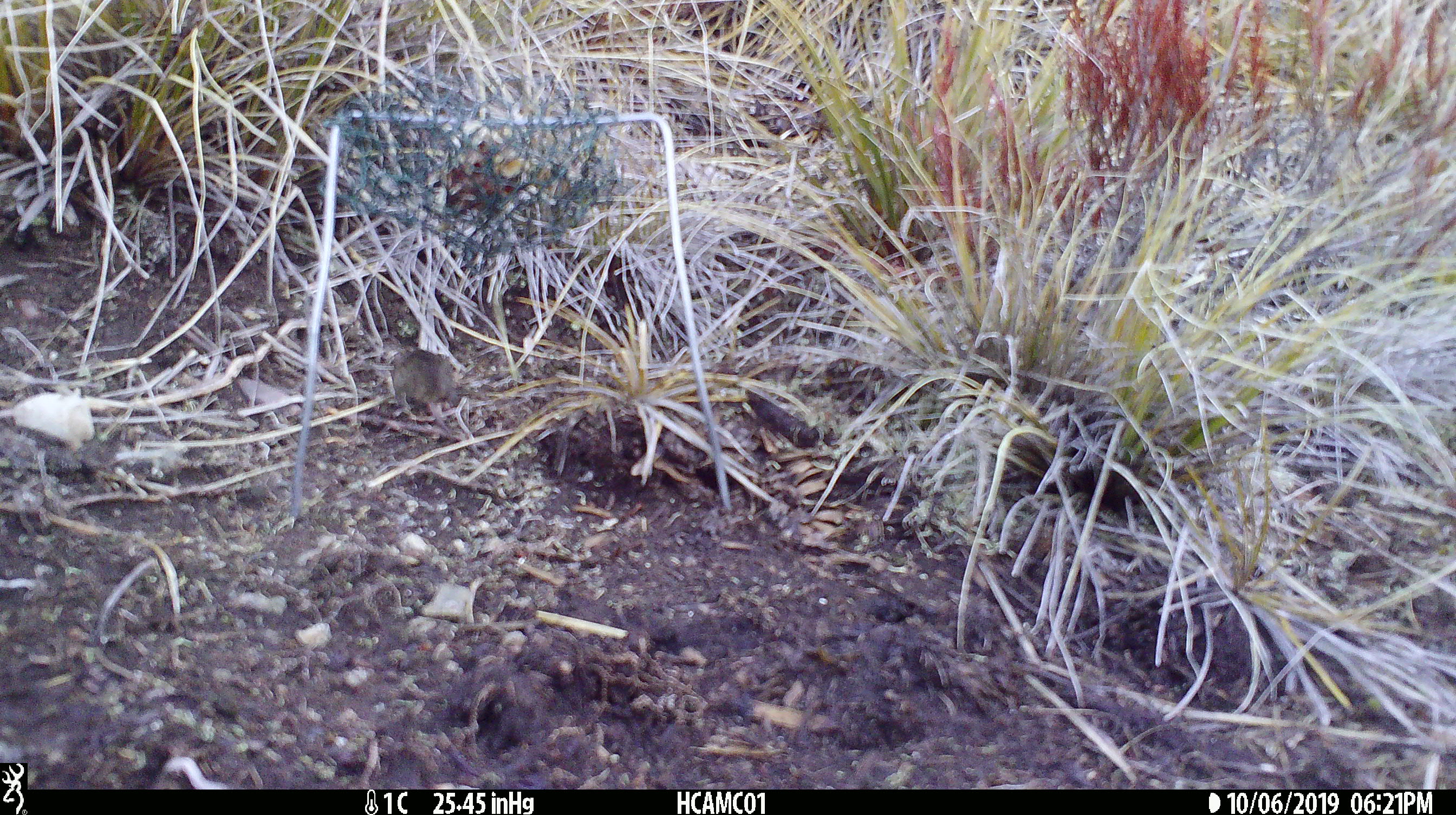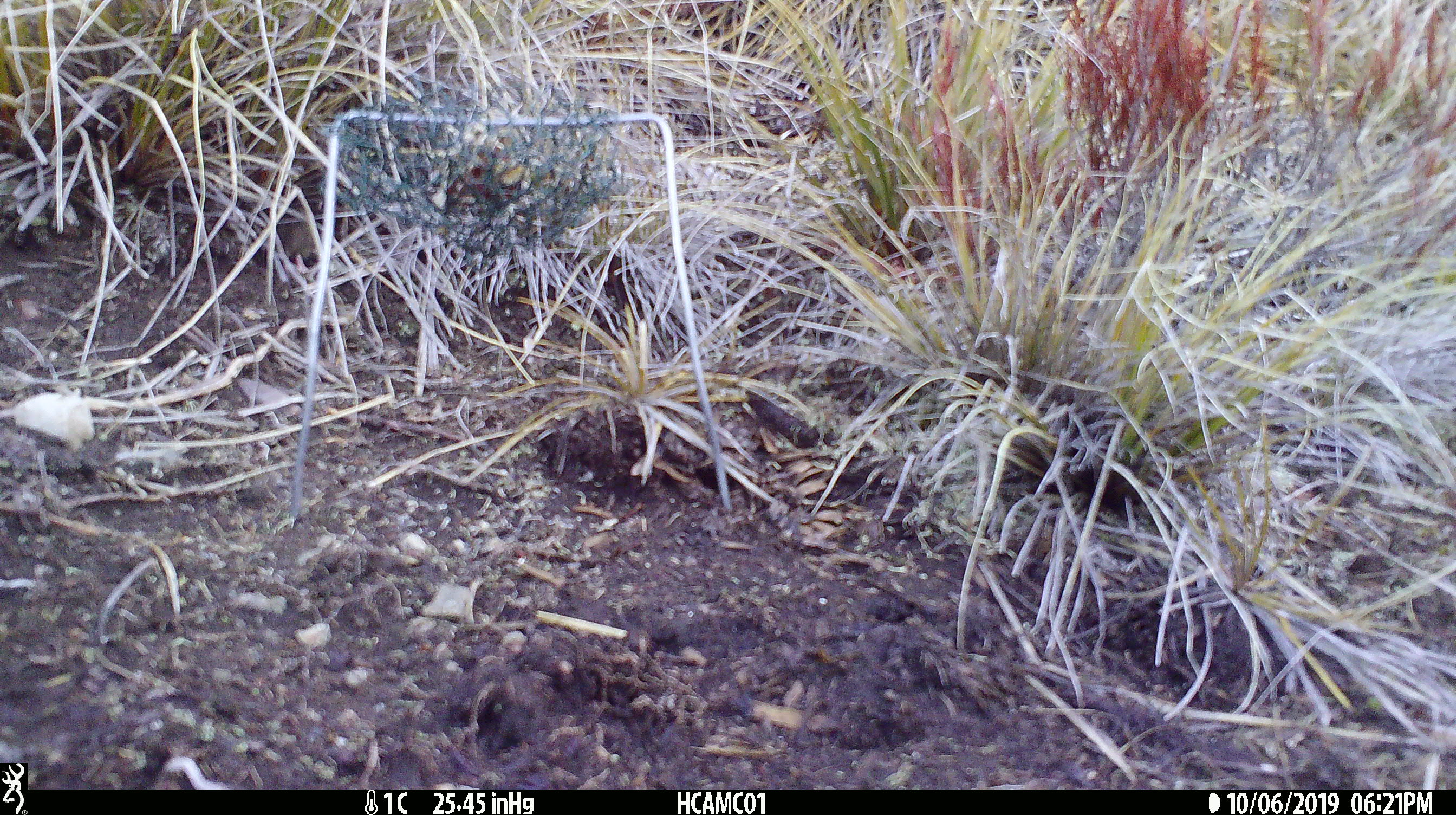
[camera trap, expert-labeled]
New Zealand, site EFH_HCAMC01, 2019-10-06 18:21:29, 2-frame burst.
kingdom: Animalia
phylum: Chordata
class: Mammalia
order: Rodentia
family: Muridae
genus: Mus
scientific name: Mus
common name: mouse